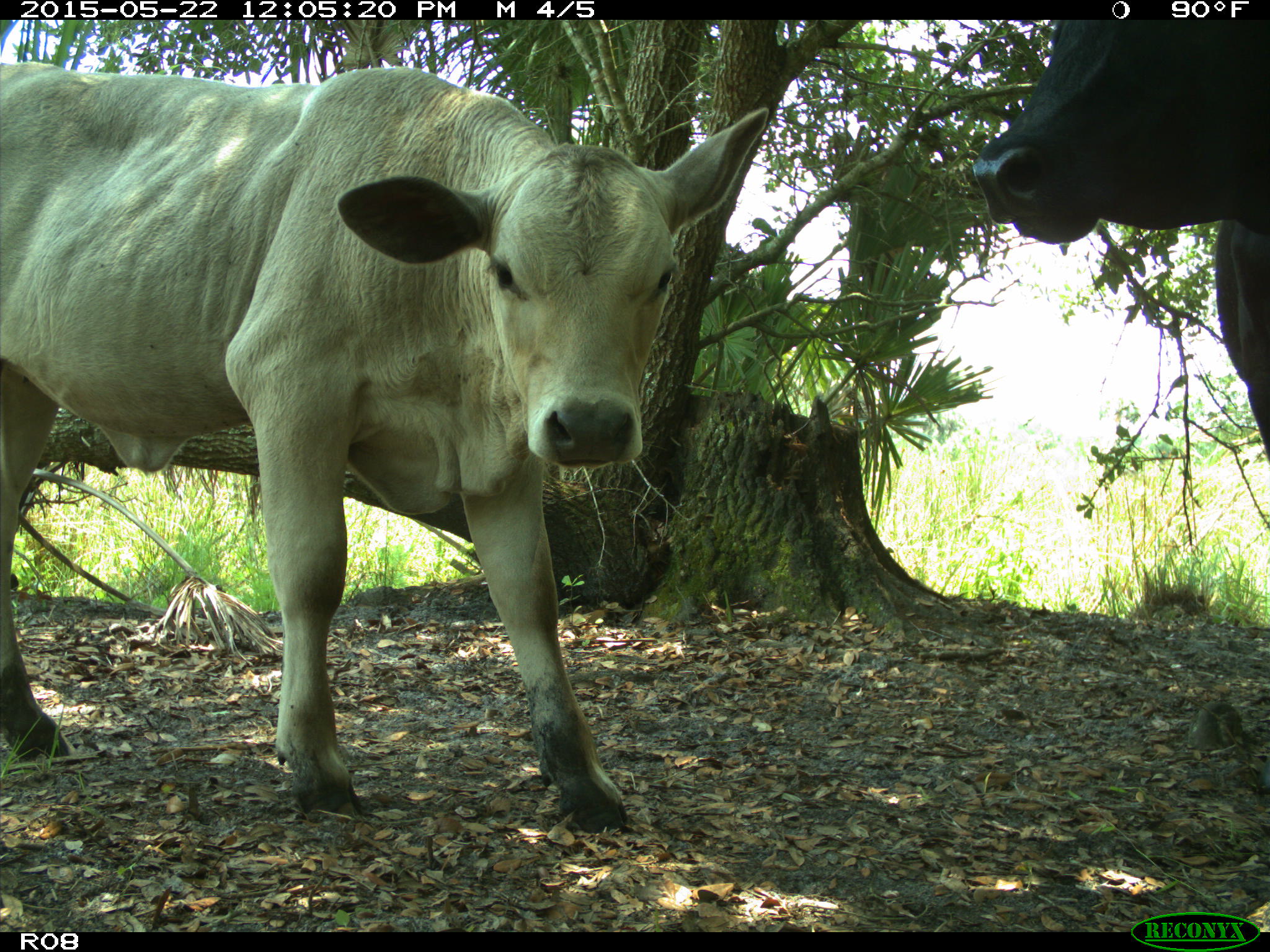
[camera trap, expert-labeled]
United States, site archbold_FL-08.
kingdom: Animalia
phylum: Chordata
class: Mammalia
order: Artiodactyla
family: Bovidae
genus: Bos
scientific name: Bos taurus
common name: domestic cow